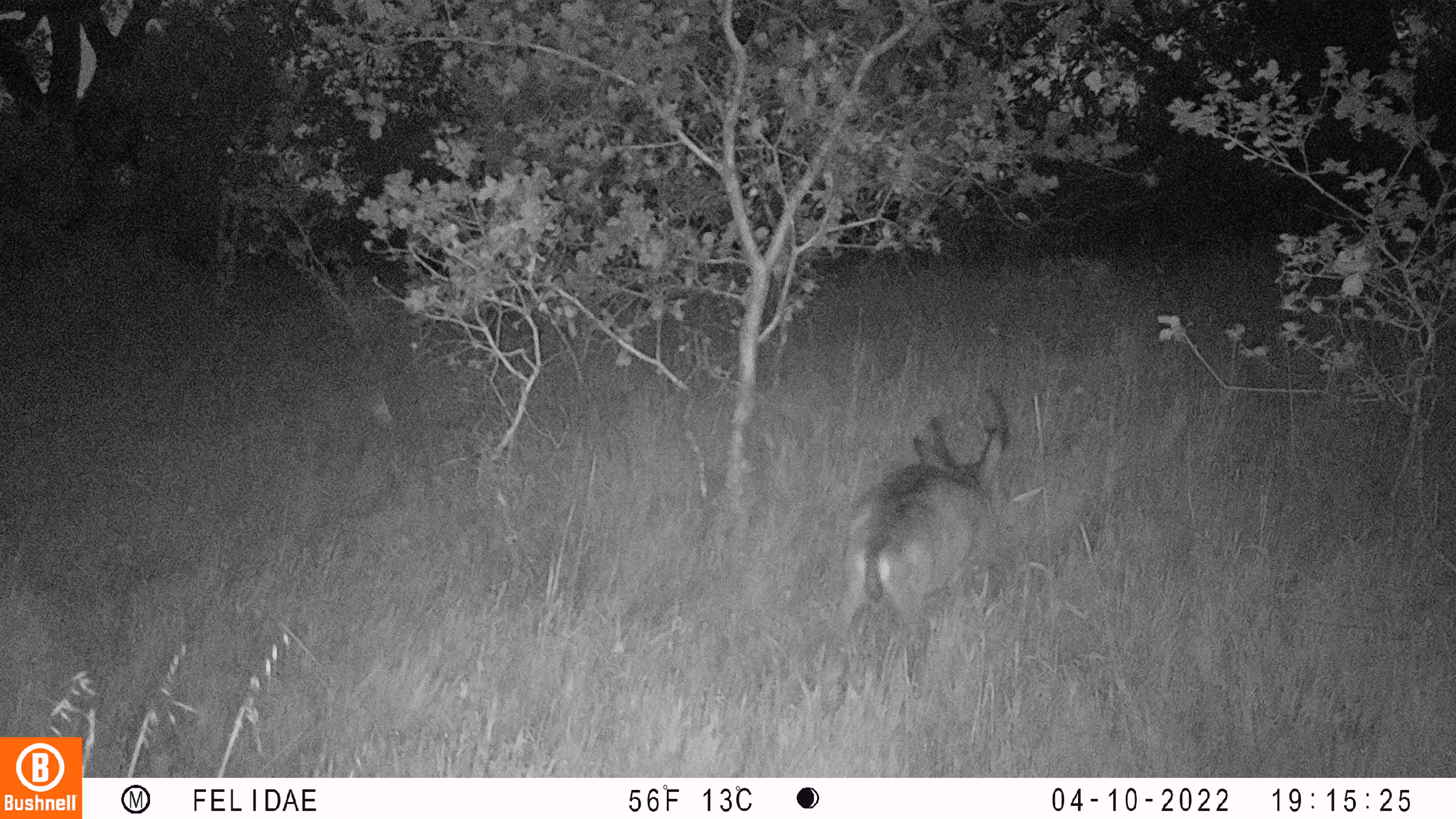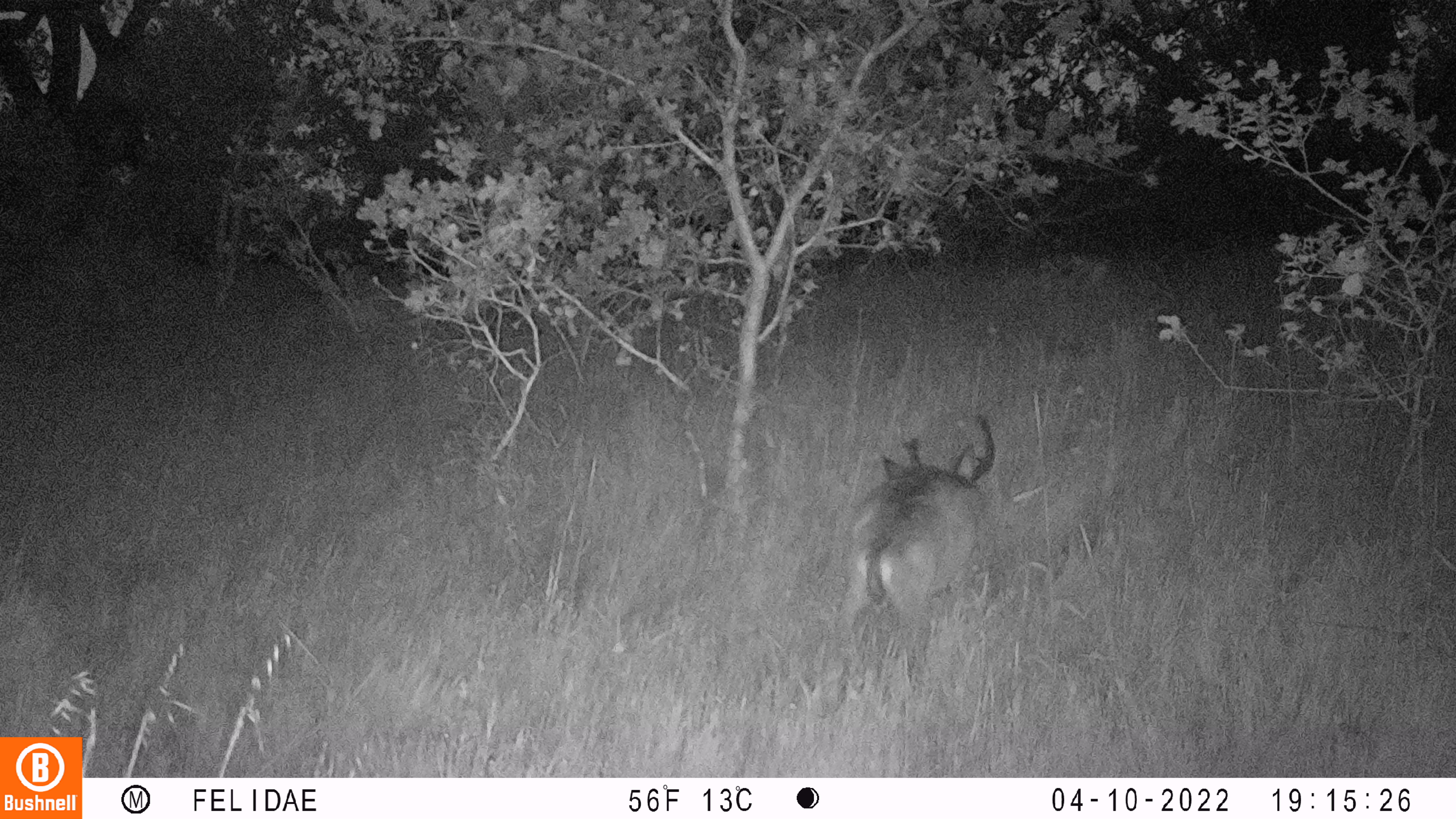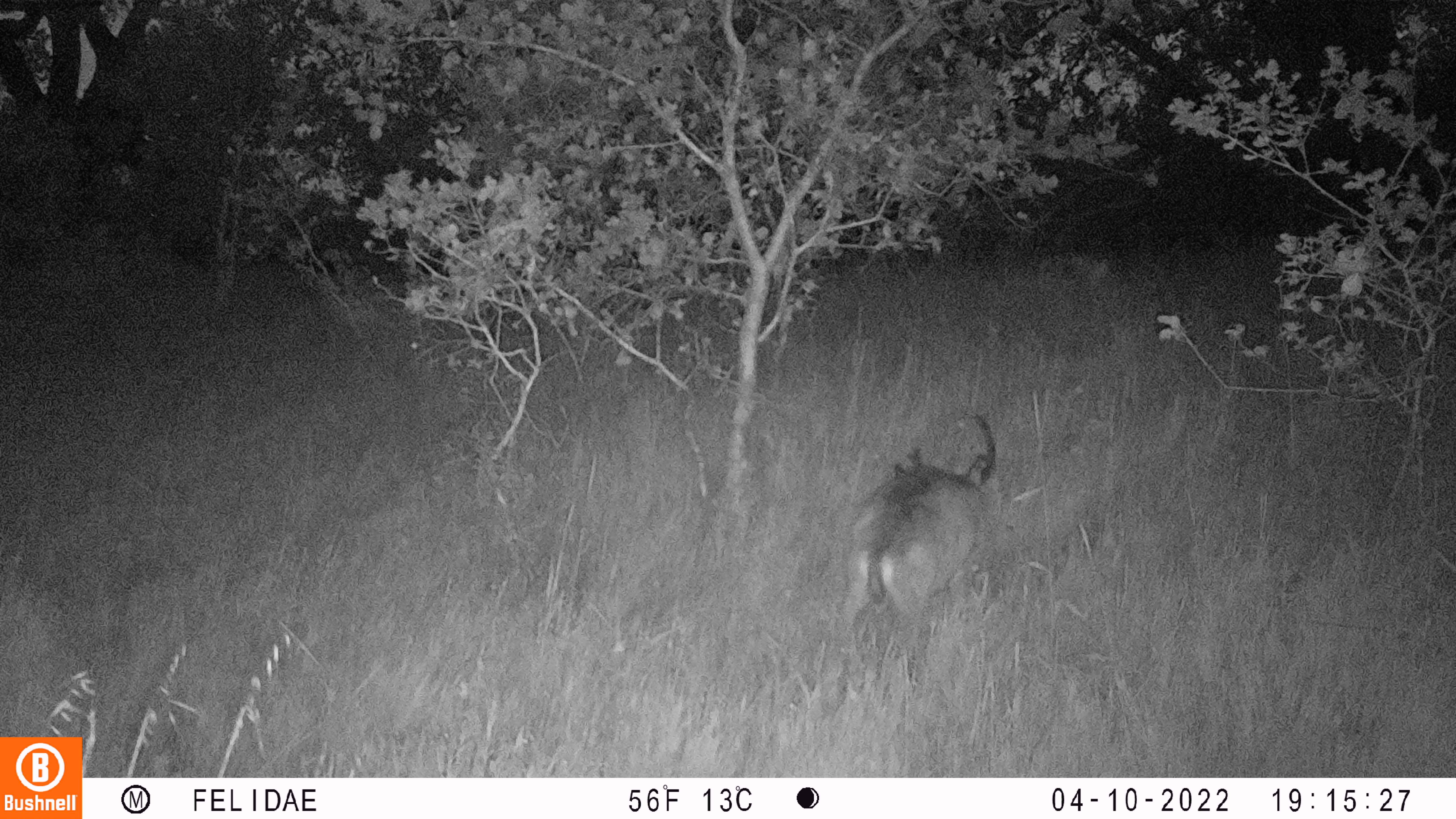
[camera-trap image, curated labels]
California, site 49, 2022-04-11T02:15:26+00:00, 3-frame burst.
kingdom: Animalia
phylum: Chordata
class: Mammalia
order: Artiodactyla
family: Cervidae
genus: Odocoileus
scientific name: Odocoileus hemionus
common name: mule deer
Mule deer (Odocoileus hemionus).